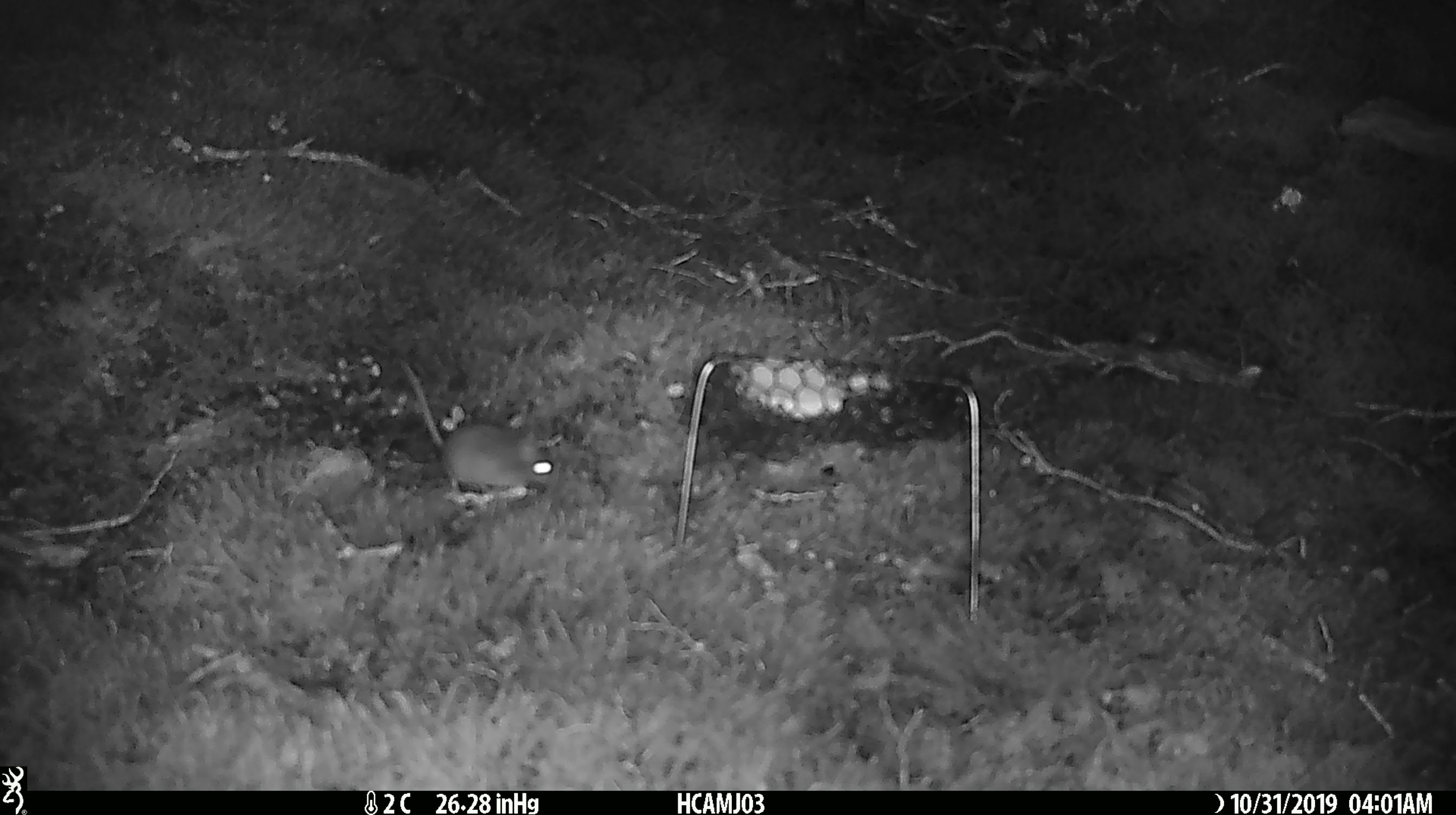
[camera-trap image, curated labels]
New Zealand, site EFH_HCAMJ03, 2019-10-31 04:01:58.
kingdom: Animalia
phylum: Chordata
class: Mammalia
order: Rodentia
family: Muridae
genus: Mus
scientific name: Mus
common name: mouse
Mouse (Mus).